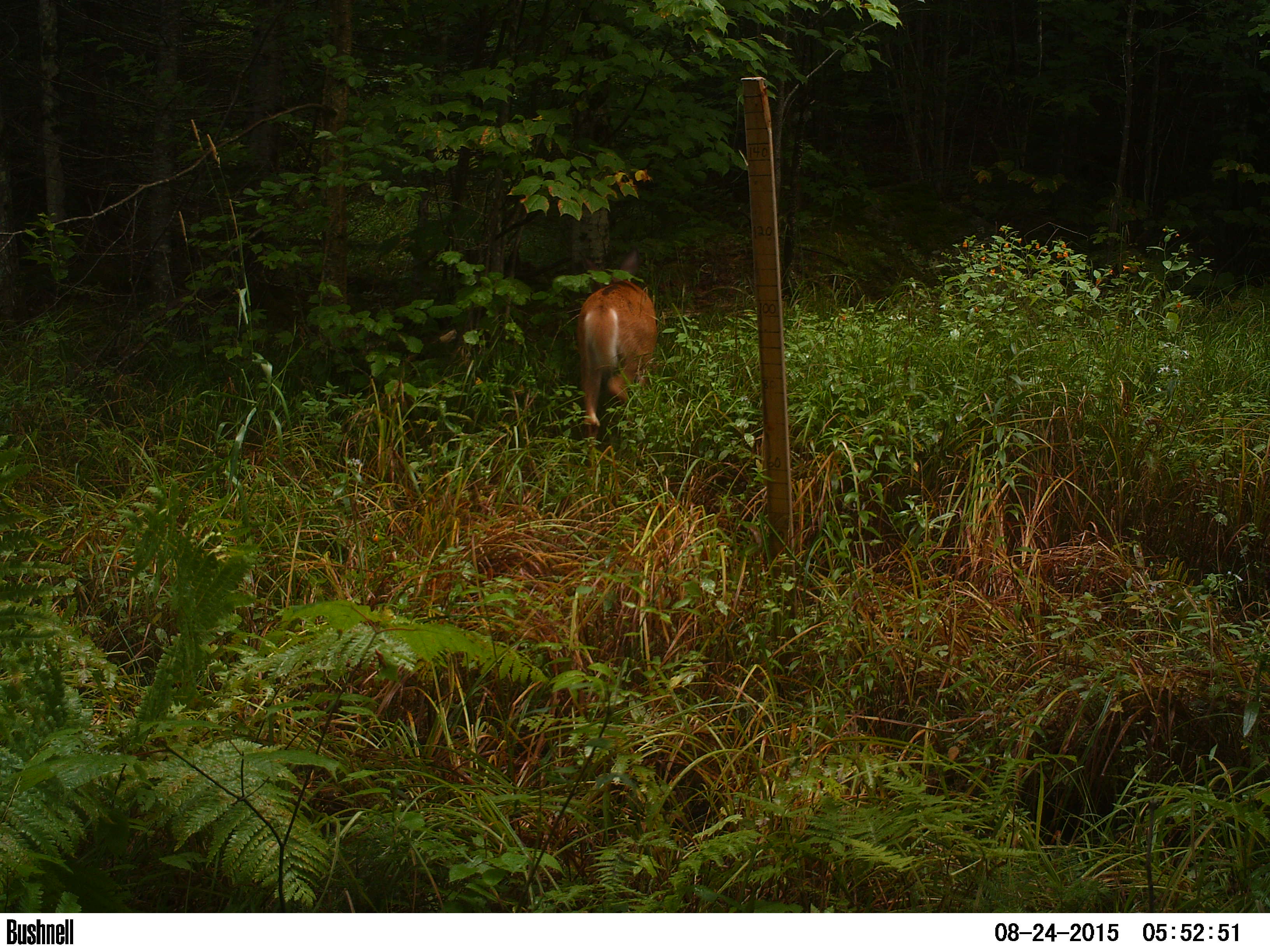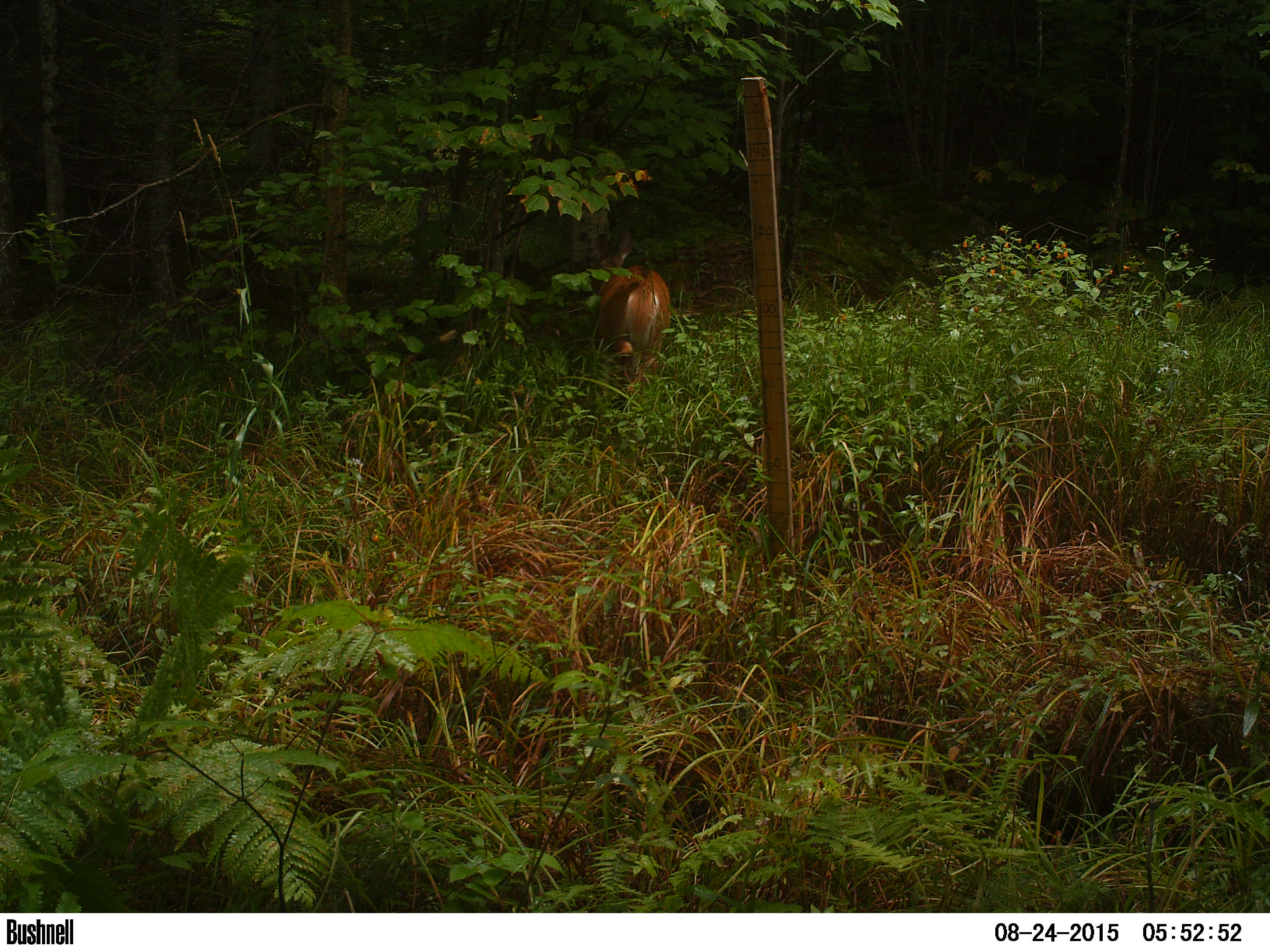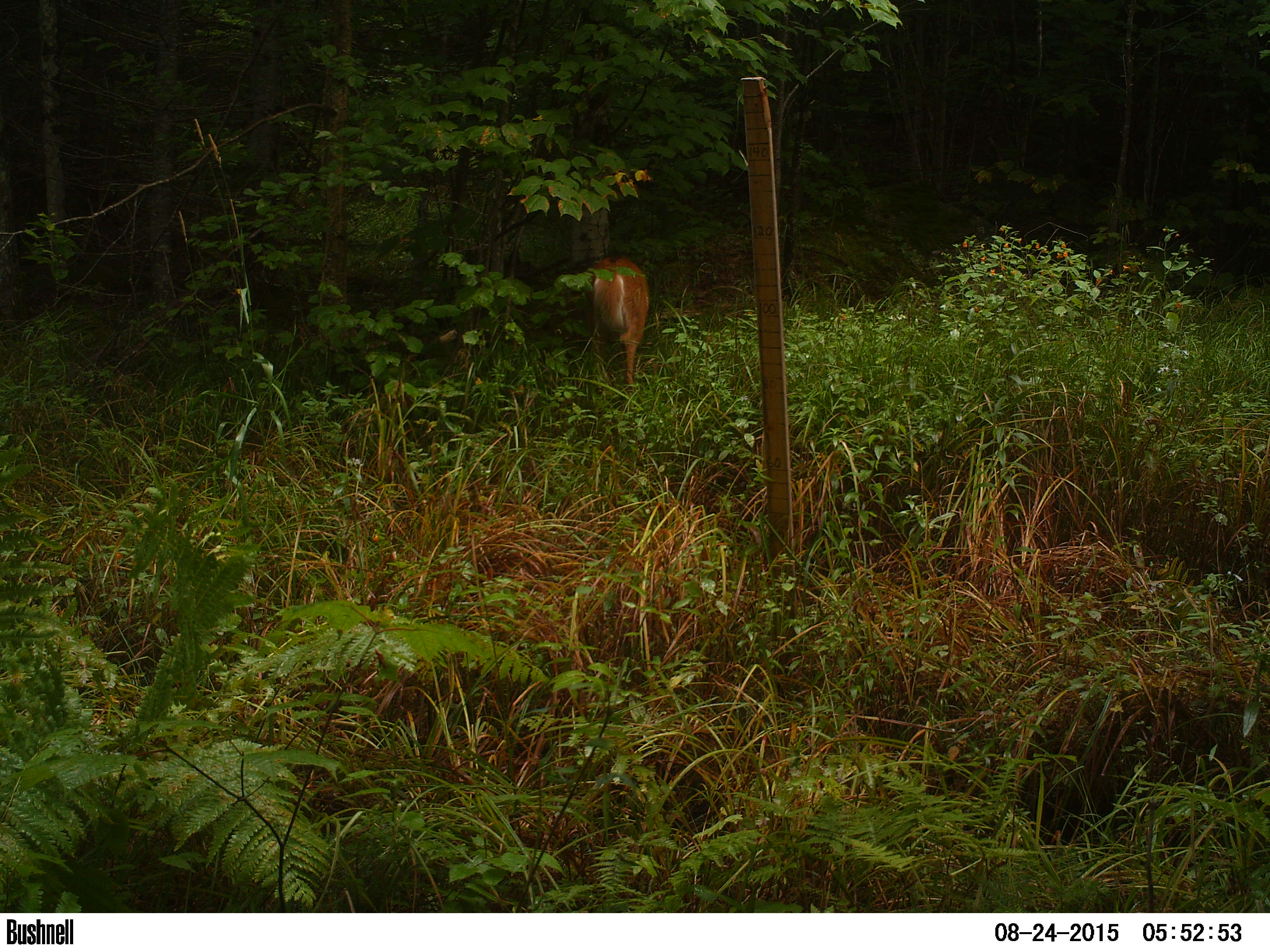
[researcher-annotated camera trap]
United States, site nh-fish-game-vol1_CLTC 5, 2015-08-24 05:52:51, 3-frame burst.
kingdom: Animalia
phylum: Chordata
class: Mammalia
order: Artiodactyla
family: Cervidae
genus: Odocoileus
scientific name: Odocoileus virginianus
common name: white-tailed deer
White-tailed deer (Odocoileus virginianus).